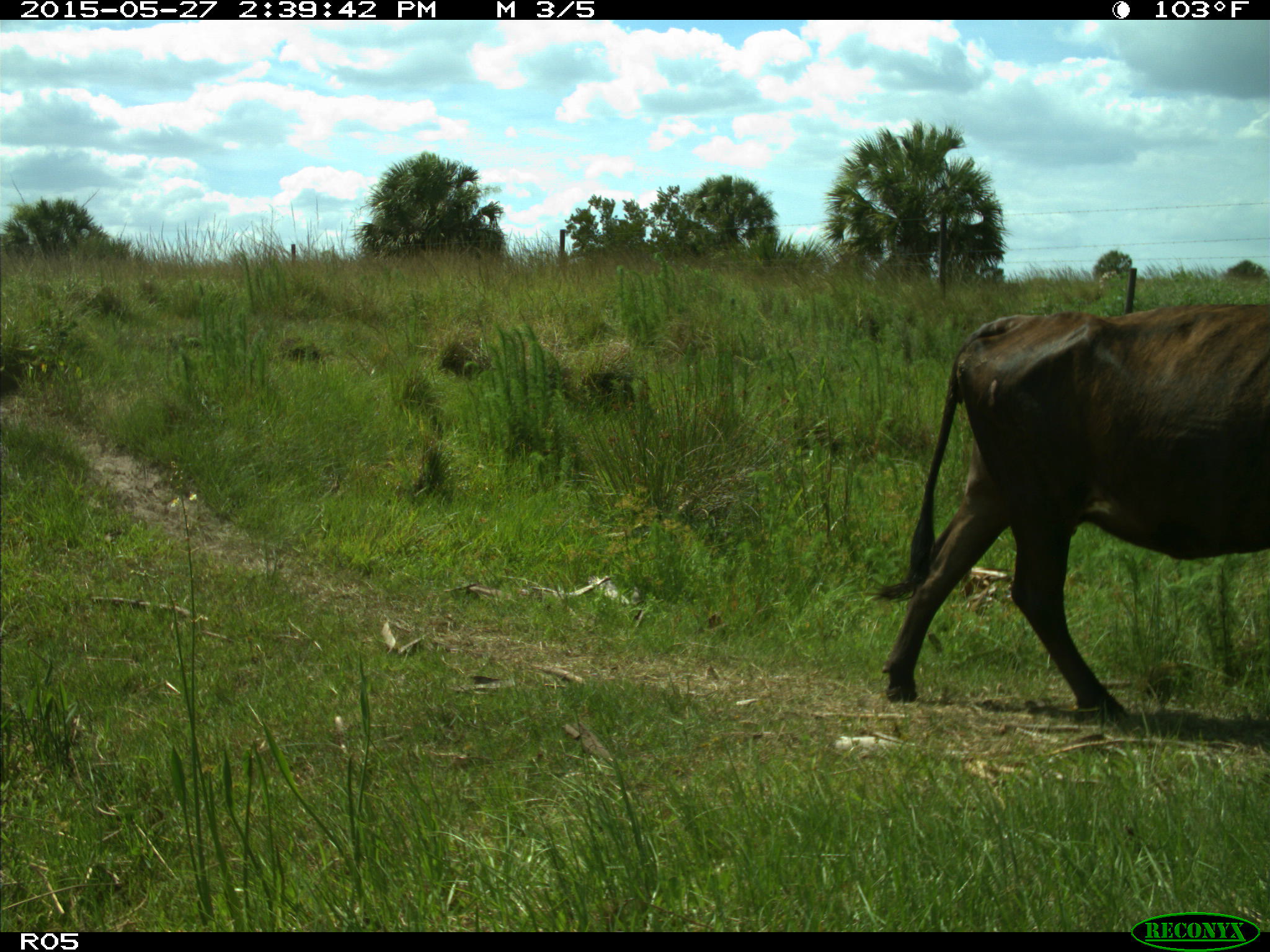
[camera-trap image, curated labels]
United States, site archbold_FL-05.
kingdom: Animalia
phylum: Chordata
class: Mammalia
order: Artiodactyla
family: Bovidae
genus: Bos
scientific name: Bos taurus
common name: domestic cow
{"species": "Bos taurus (domestic cow)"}